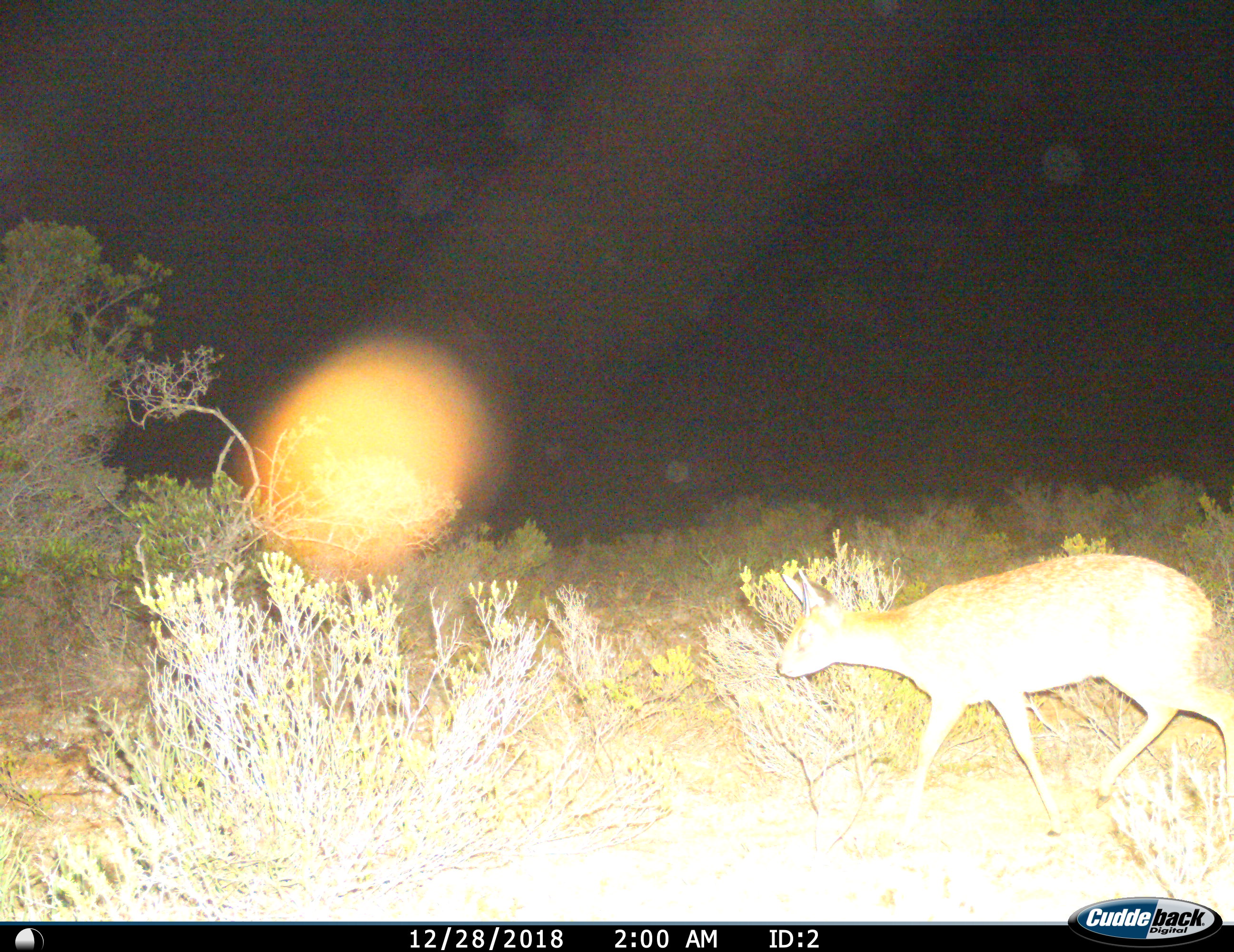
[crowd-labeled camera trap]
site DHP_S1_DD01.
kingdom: Animalia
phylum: Chordata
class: Mammalia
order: Artiodactyla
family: Bovidae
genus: Raphicerus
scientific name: Raphicerus melanotis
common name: grysbok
Grysbok (Raphicerus melanotis), count 1. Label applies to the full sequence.